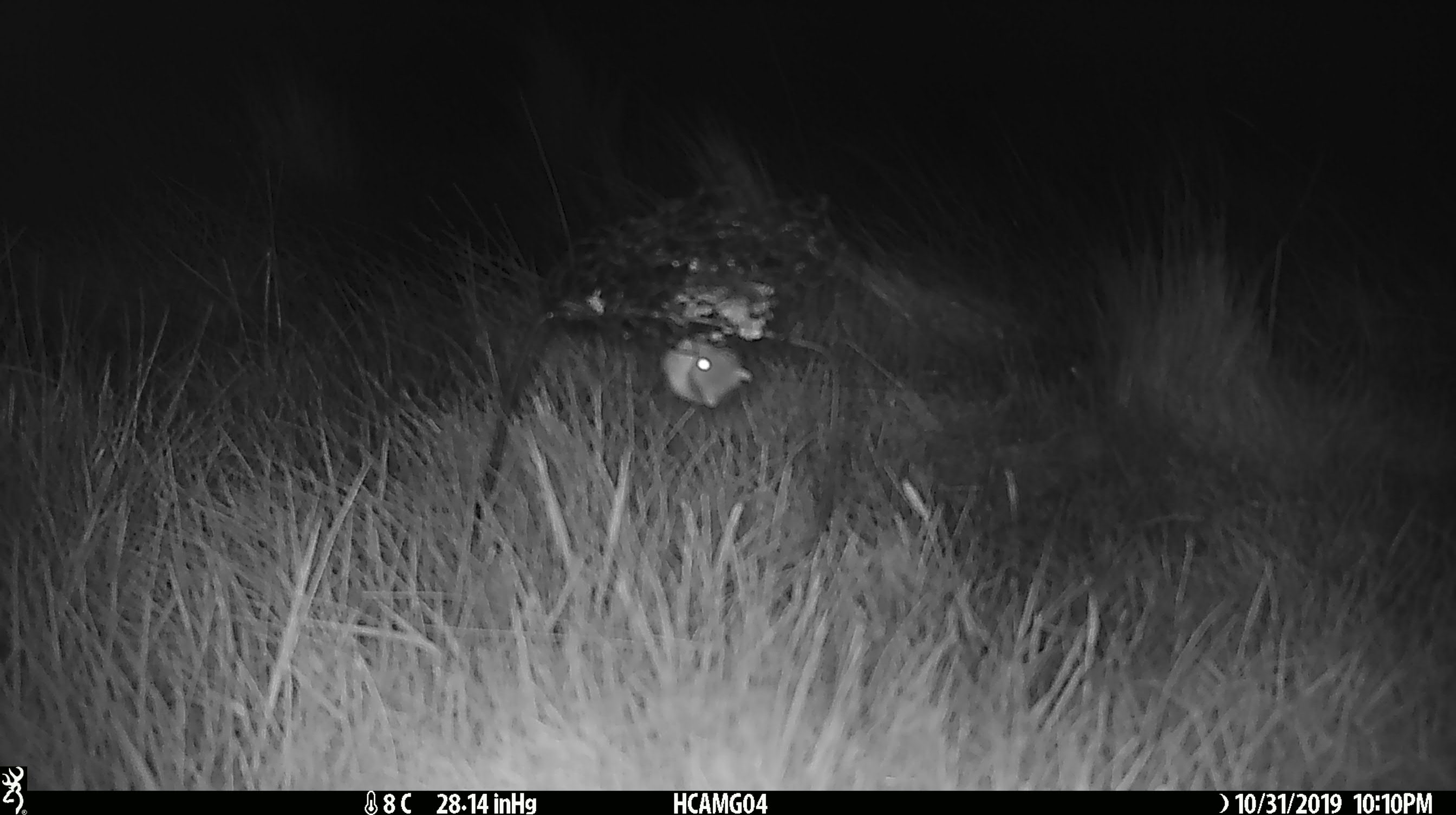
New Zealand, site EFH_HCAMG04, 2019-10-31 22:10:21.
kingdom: Animalia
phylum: Chordata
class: Mammalia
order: Rodentia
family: Muridae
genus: Mus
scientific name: Mus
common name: mouse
Mouse (Mus).